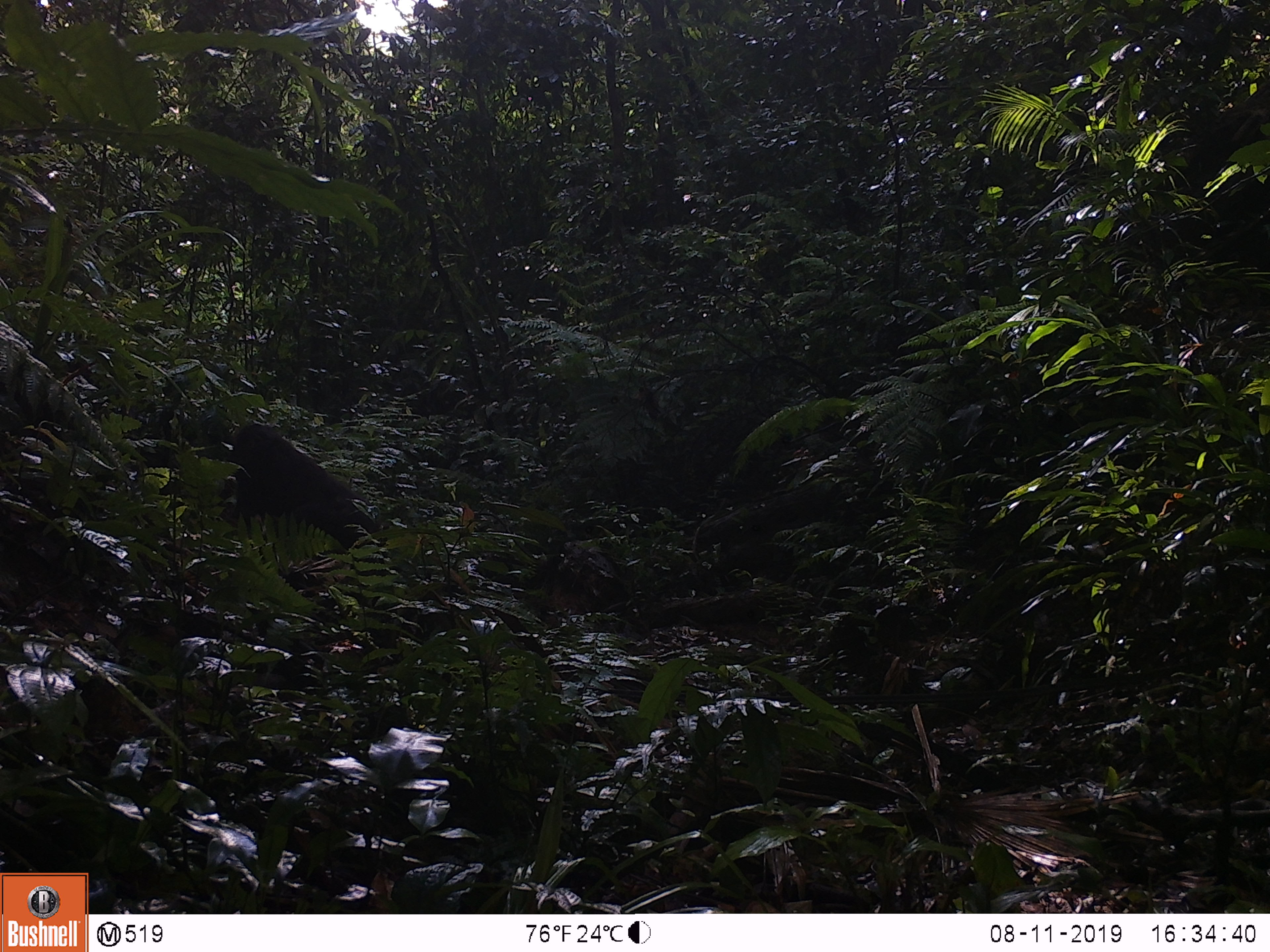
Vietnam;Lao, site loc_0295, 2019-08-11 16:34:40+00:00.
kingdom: Animalia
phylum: Chordata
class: Mammalia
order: Primates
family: Cercopithecidae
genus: Macaca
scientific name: Macaca arctoides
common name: stump-tailed macaque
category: stump tailed macaque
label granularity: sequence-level